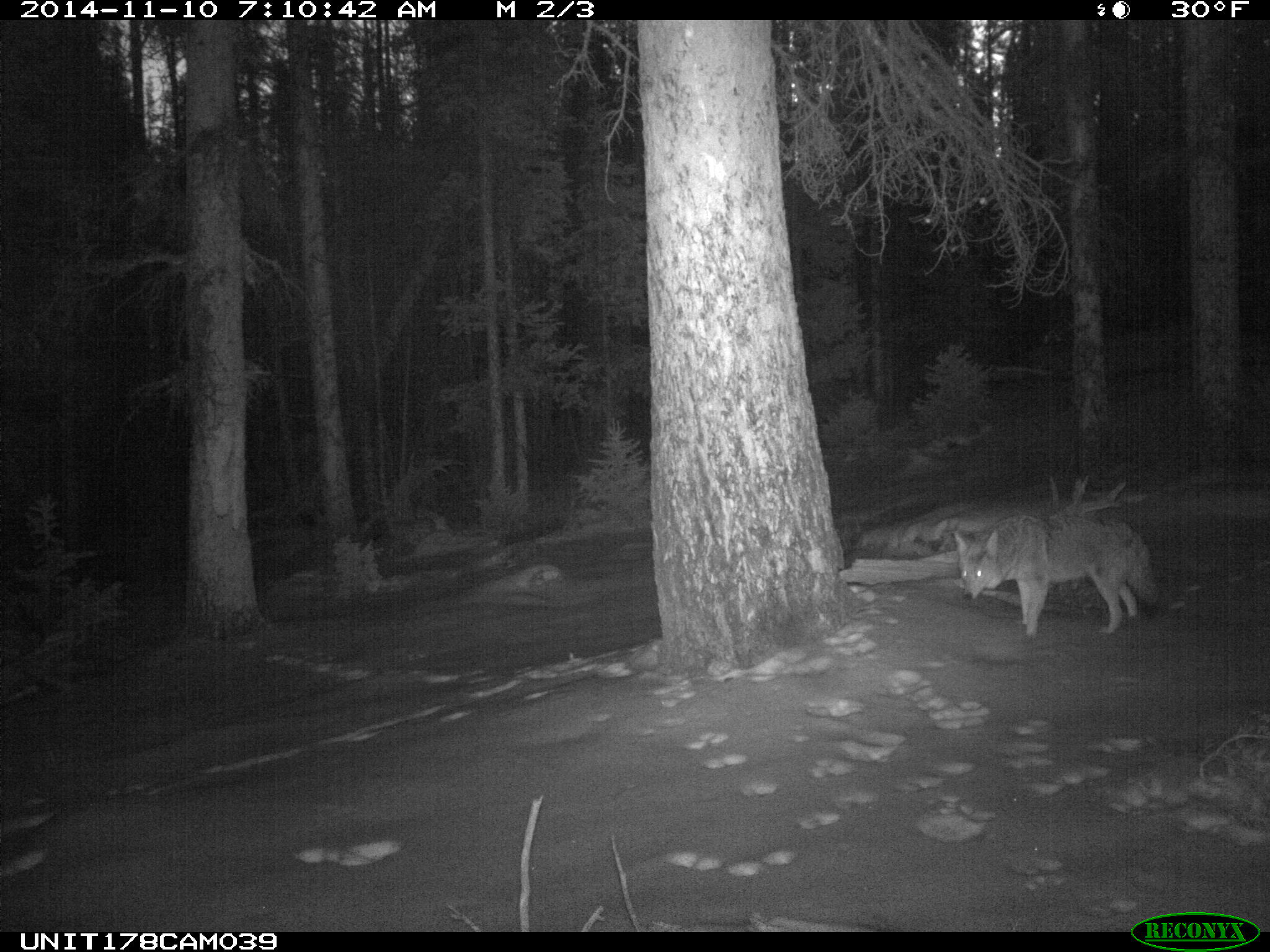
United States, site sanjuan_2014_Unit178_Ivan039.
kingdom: Animalia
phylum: Chordata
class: Mammalia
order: Carnivora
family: Canidae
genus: Canis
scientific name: Canis latrans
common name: coyote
Canis latrans (coyote).